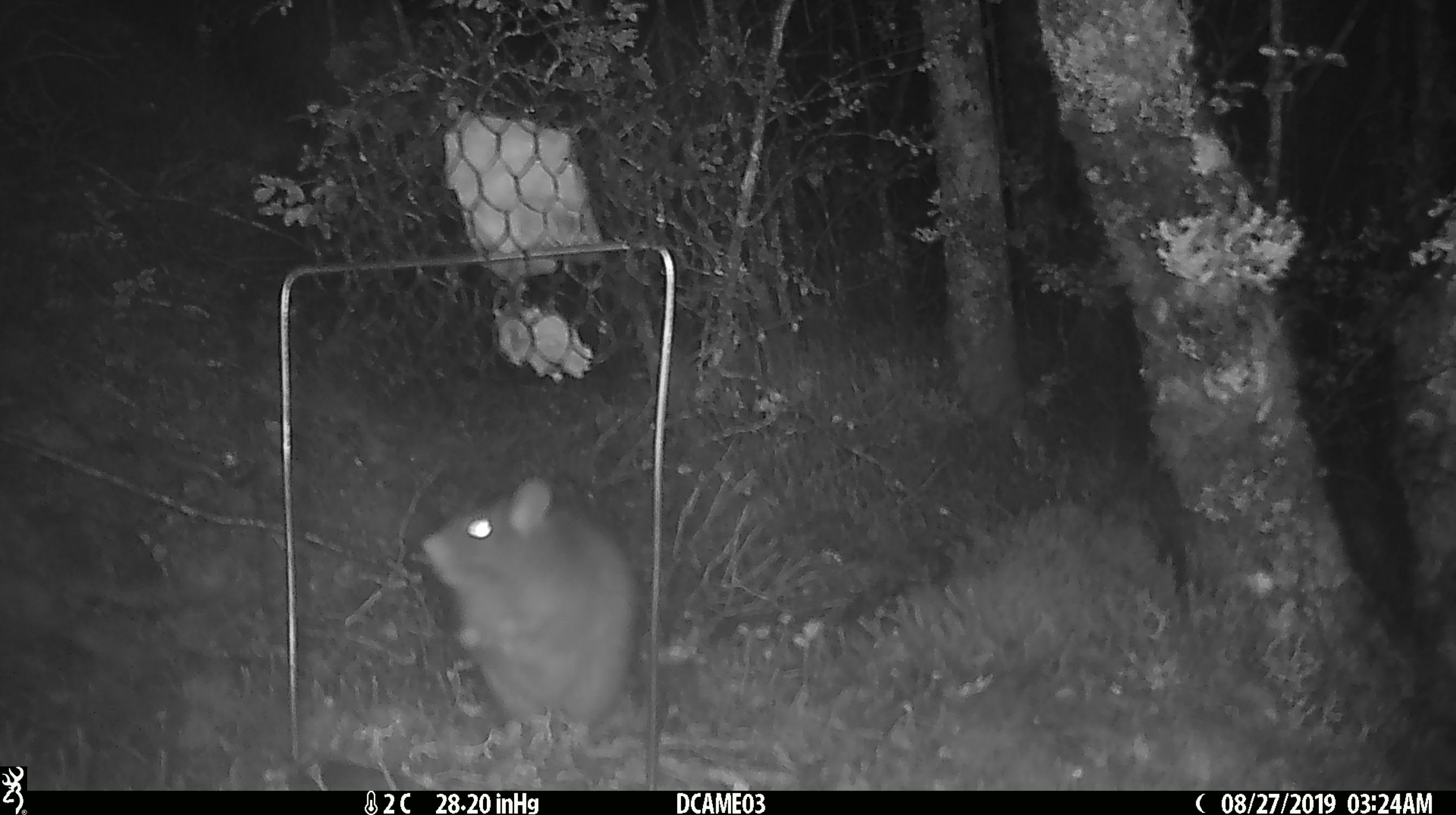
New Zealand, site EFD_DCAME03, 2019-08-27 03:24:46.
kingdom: Animalia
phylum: Chordata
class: Mammalia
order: Rodentia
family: Muridae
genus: Rattus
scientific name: Rattus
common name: rat